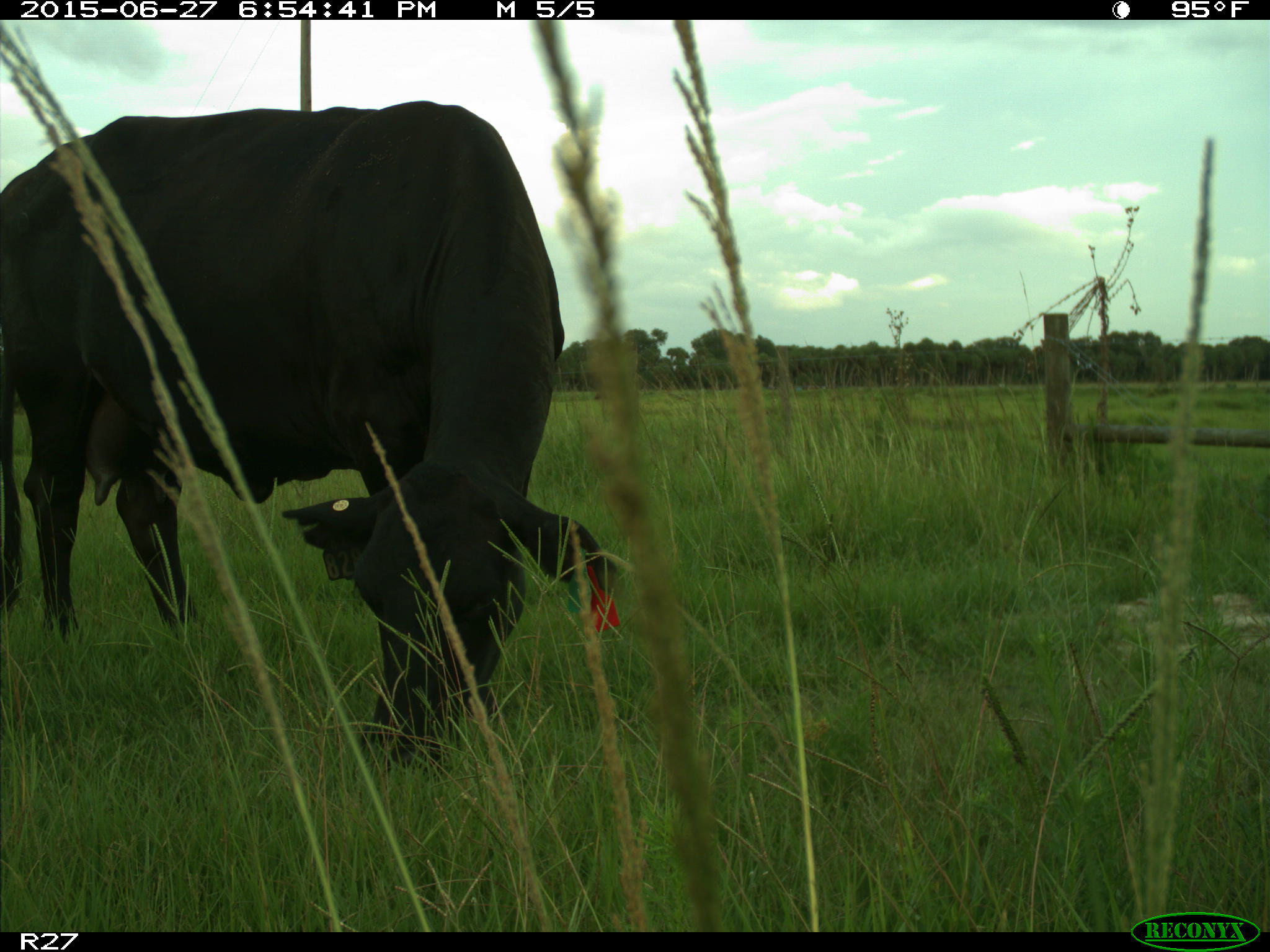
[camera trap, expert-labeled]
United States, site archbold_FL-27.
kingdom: Animalia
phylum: Chordata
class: Mammalia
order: Artiodactyla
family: Bovidae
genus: Bos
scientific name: Bos taurus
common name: domestic cow